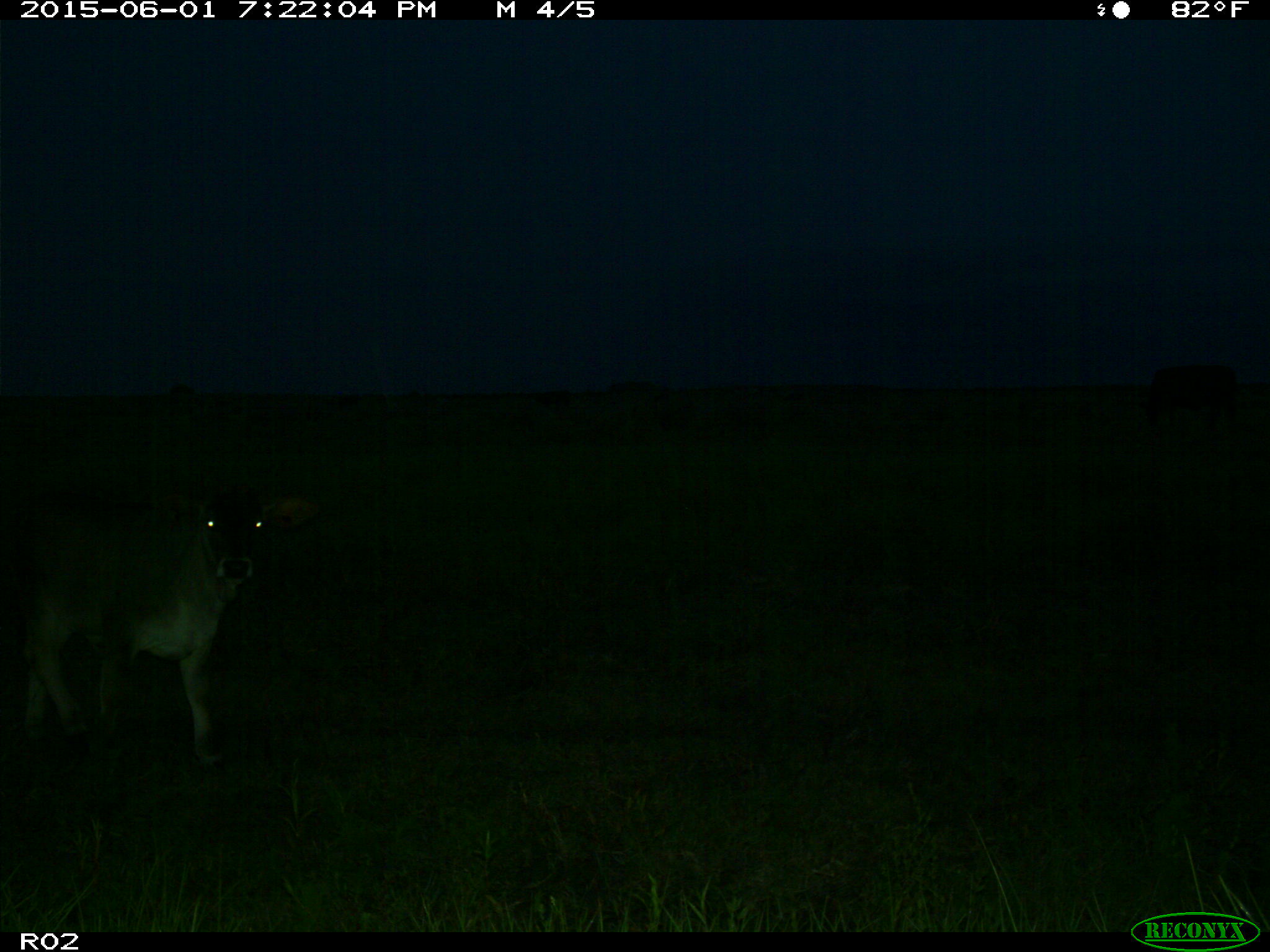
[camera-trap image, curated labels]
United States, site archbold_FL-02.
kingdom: Animalia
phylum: Chordata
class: Mammalia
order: Artiodactyla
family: Bovidae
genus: Bos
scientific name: Bos taurus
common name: domestic cow